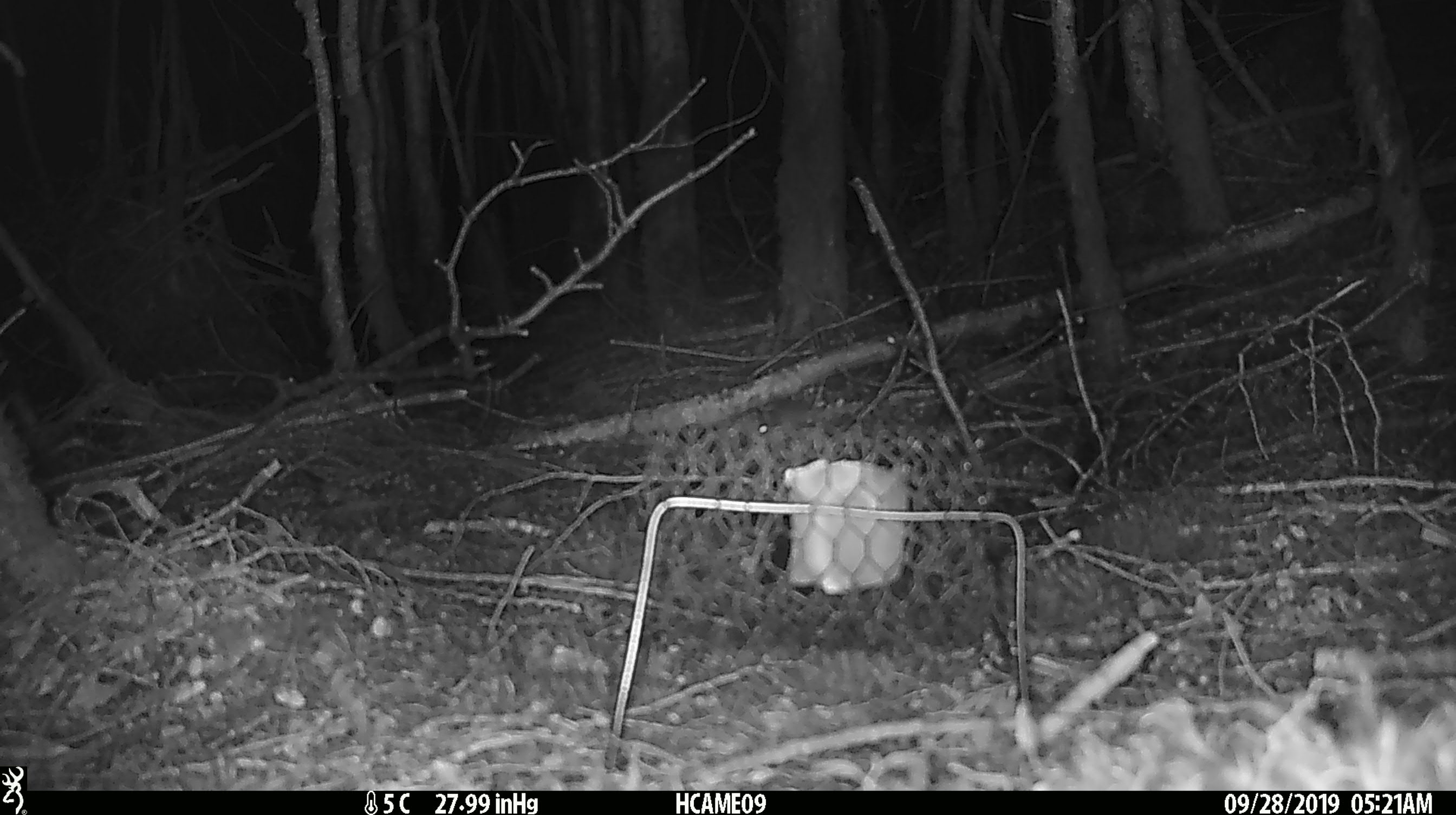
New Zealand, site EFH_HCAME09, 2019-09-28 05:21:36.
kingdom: Animalia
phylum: Chordata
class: Mammalia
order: Rodentia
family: Muridae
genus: Mus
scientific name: Mus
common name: mouse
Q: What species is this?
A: Mouse (Mus).